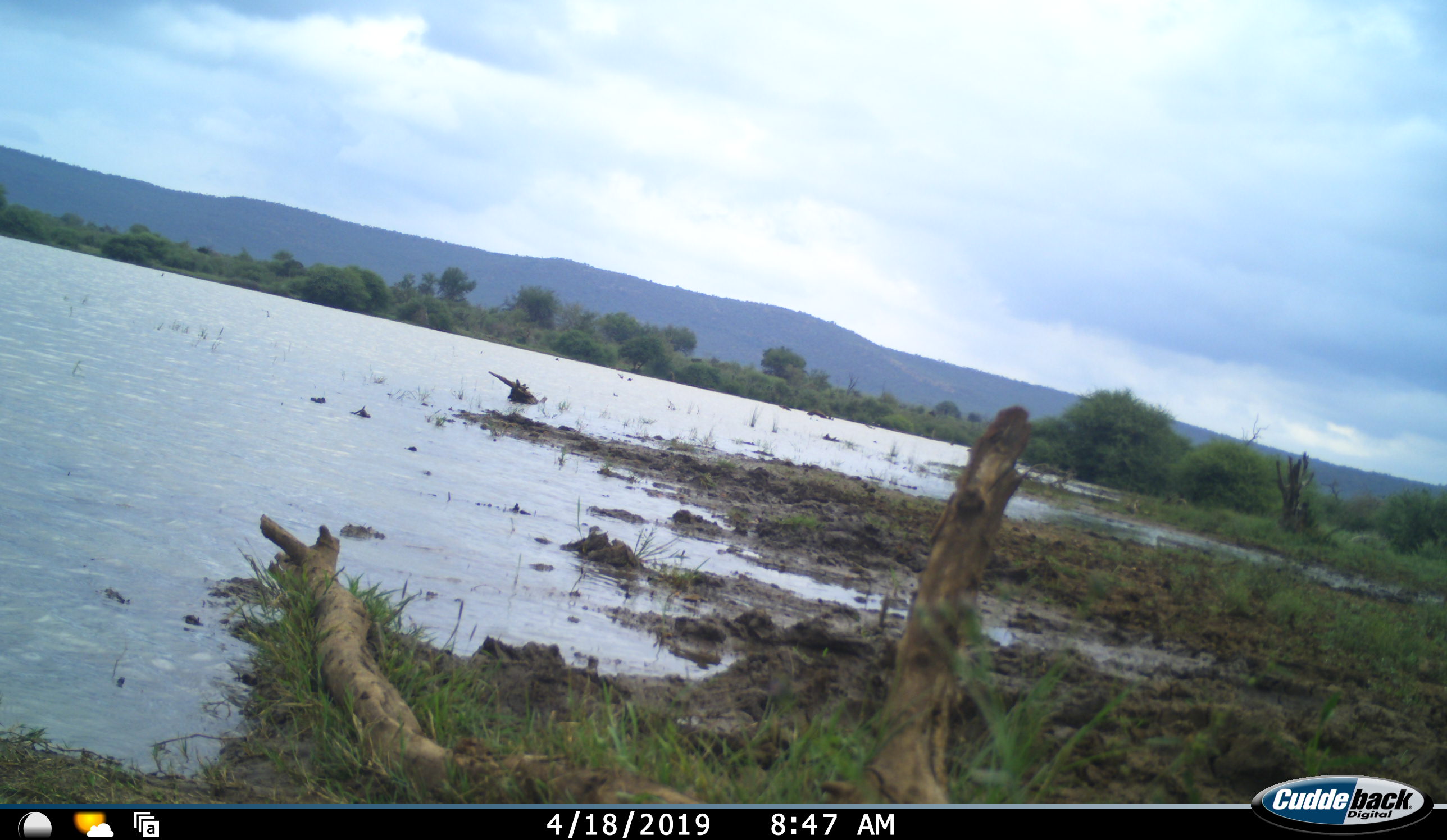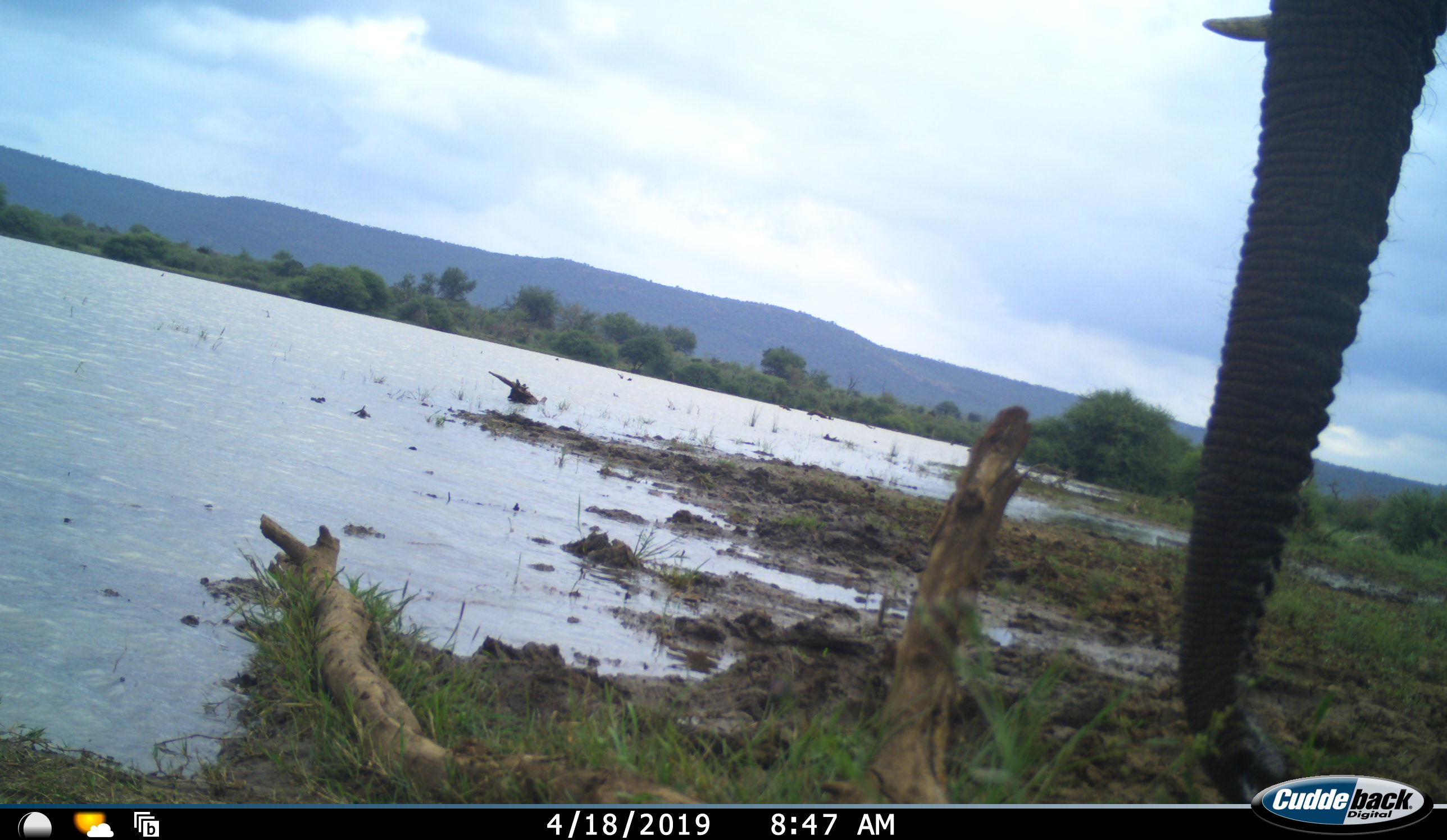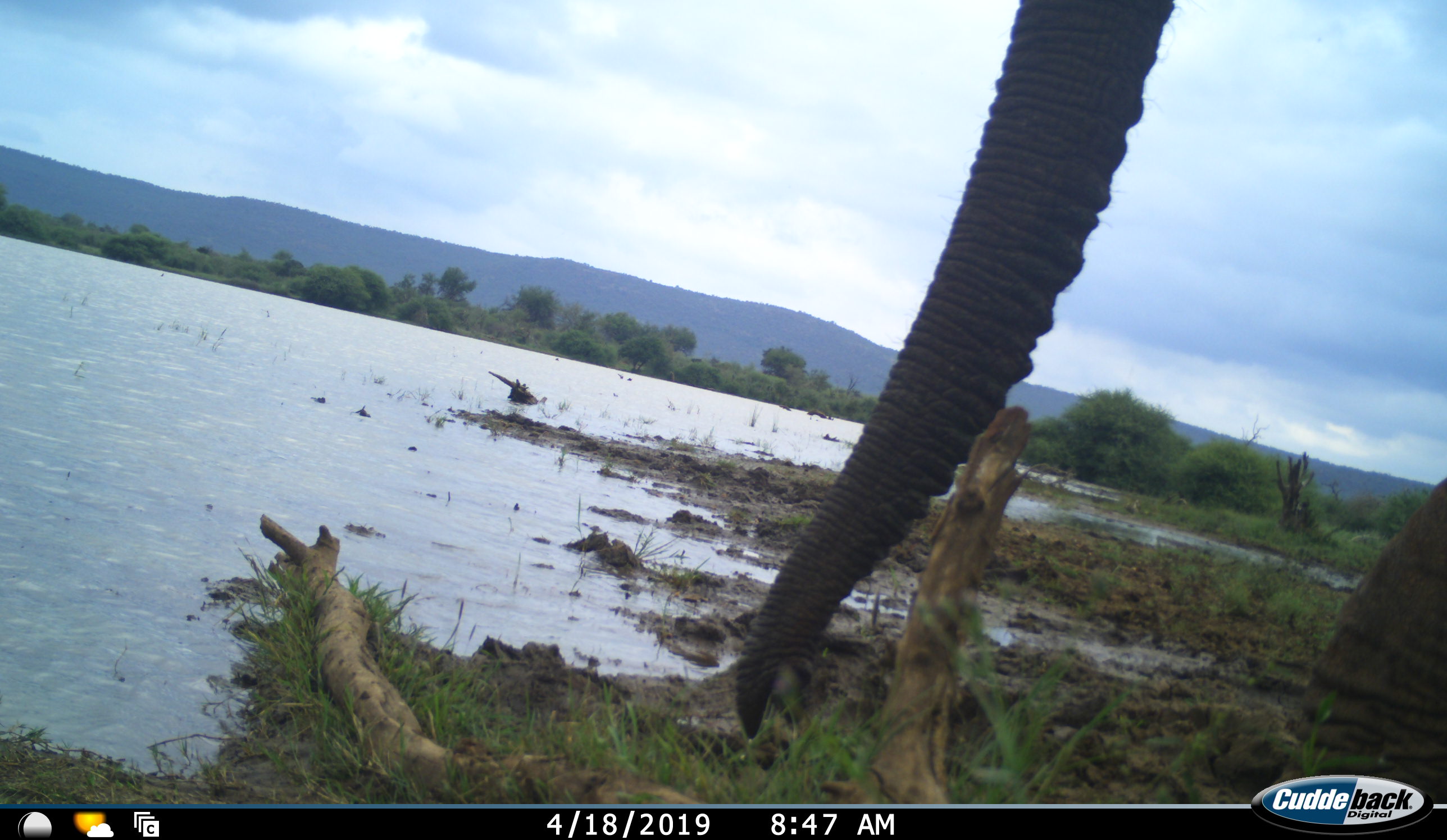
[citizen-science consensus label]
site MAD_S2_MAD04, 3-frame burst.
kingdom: Animalia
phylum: Chordata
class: Mammalia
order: Proboscidea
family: Elephantidae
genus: Loxodonta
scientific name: Loxodonta africana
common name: african bush elephant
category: elephant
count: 1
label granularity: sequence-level